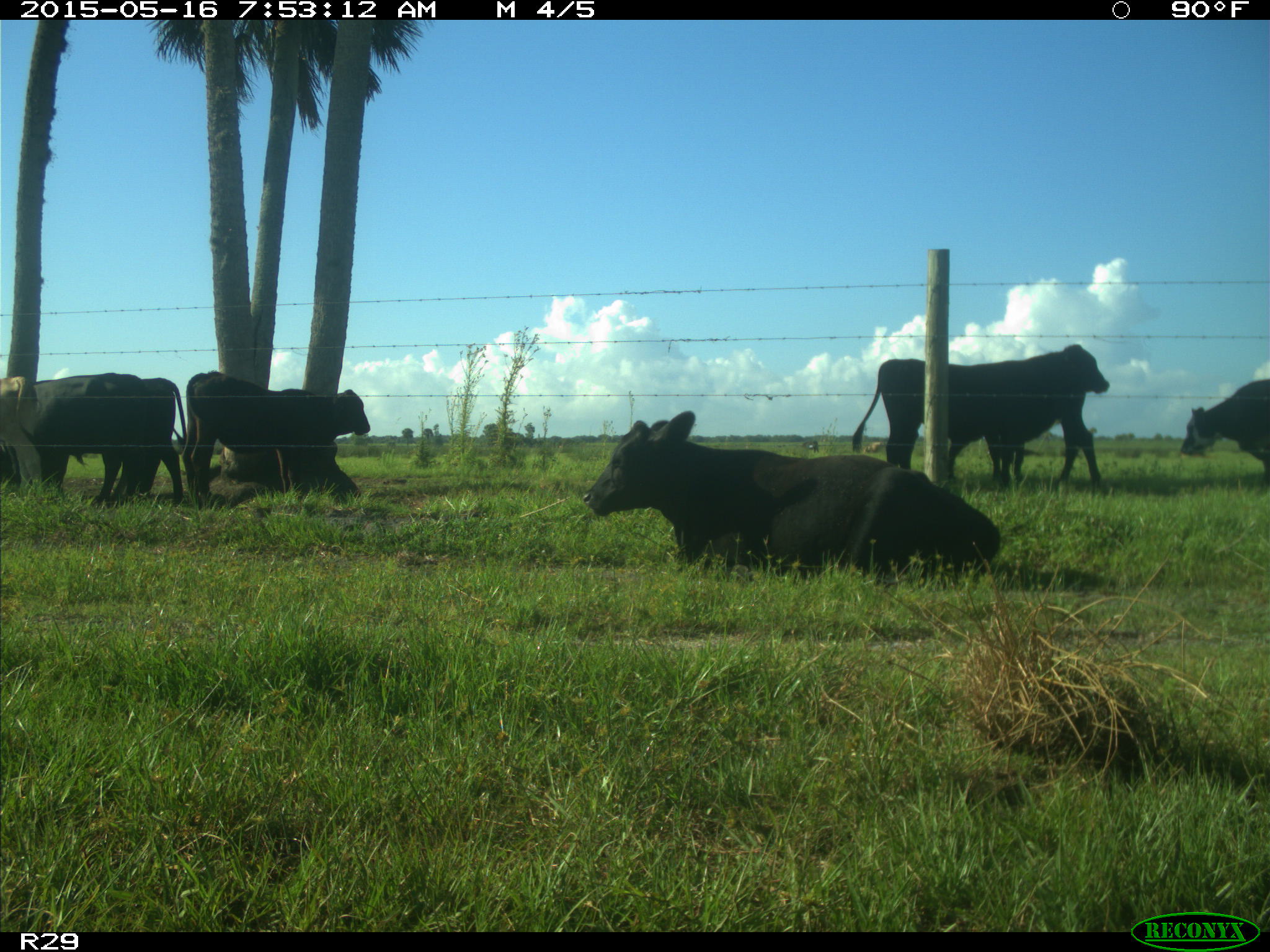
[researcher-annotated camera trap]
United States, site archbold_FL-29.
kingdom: Animalia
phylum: Chordata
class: Mammalia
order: Artiodactyla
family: Bovidae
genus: Bos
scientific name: Bos taurus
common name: domestic cow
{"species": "Bos taurus (domestic cow)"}